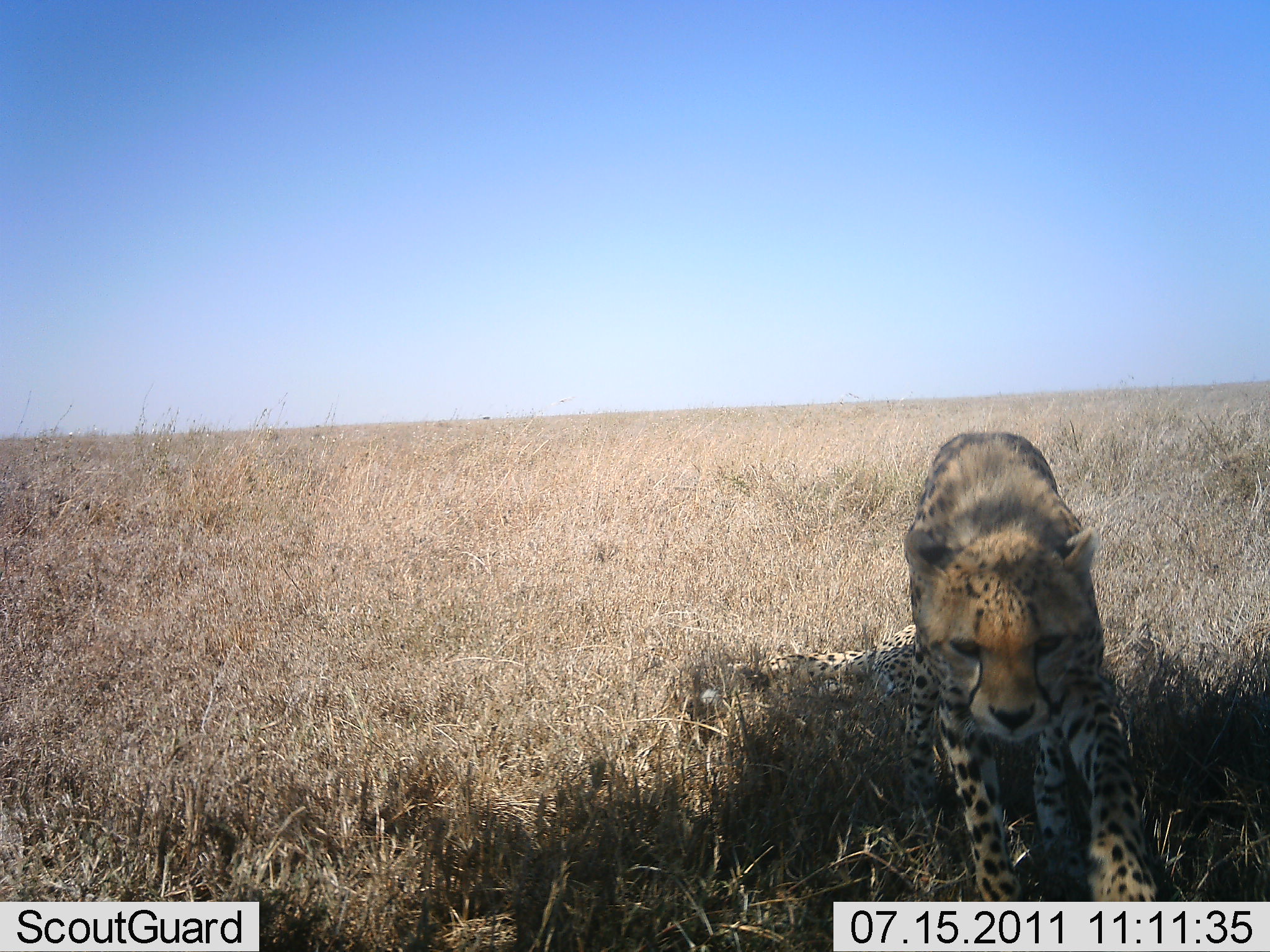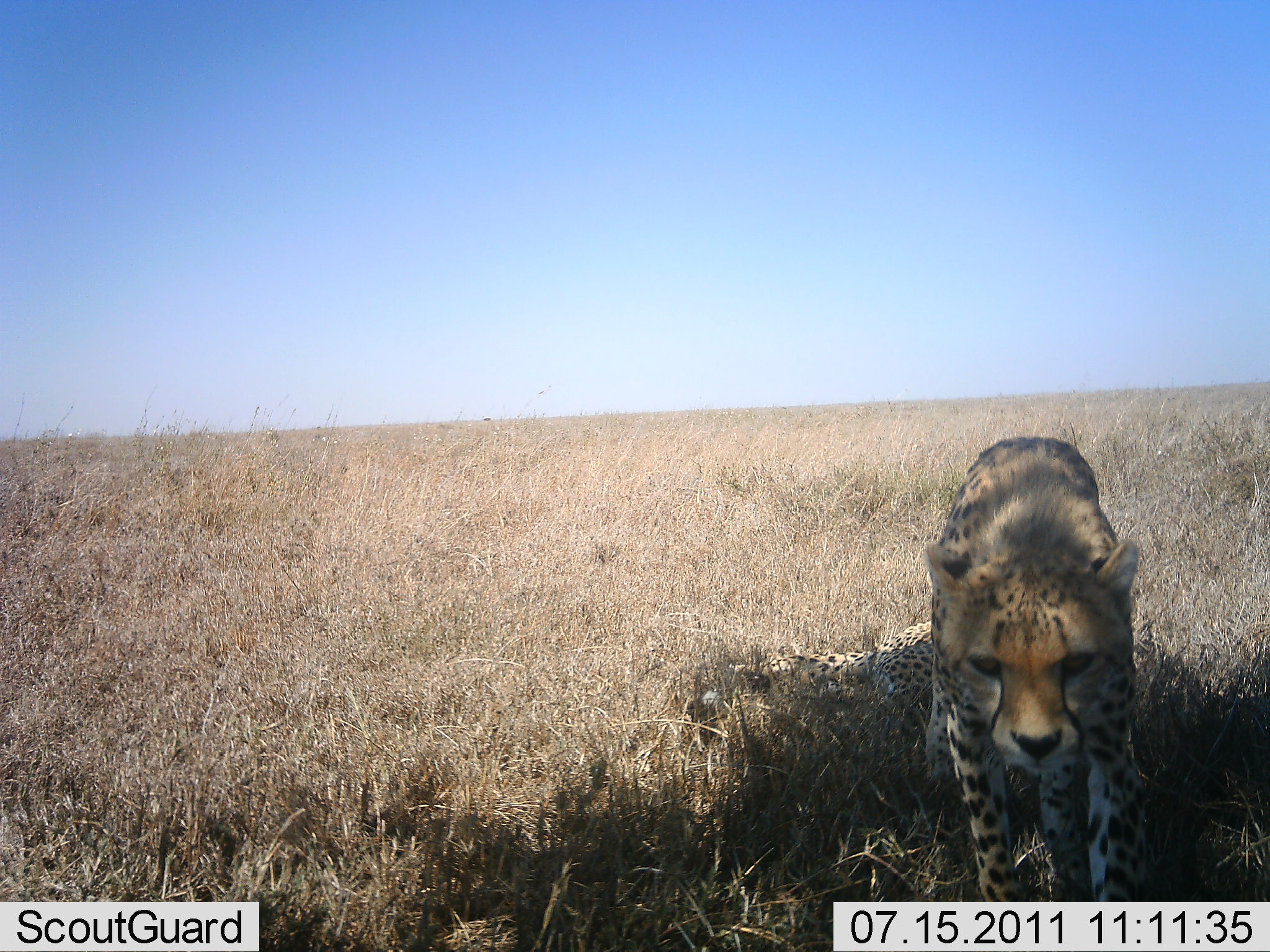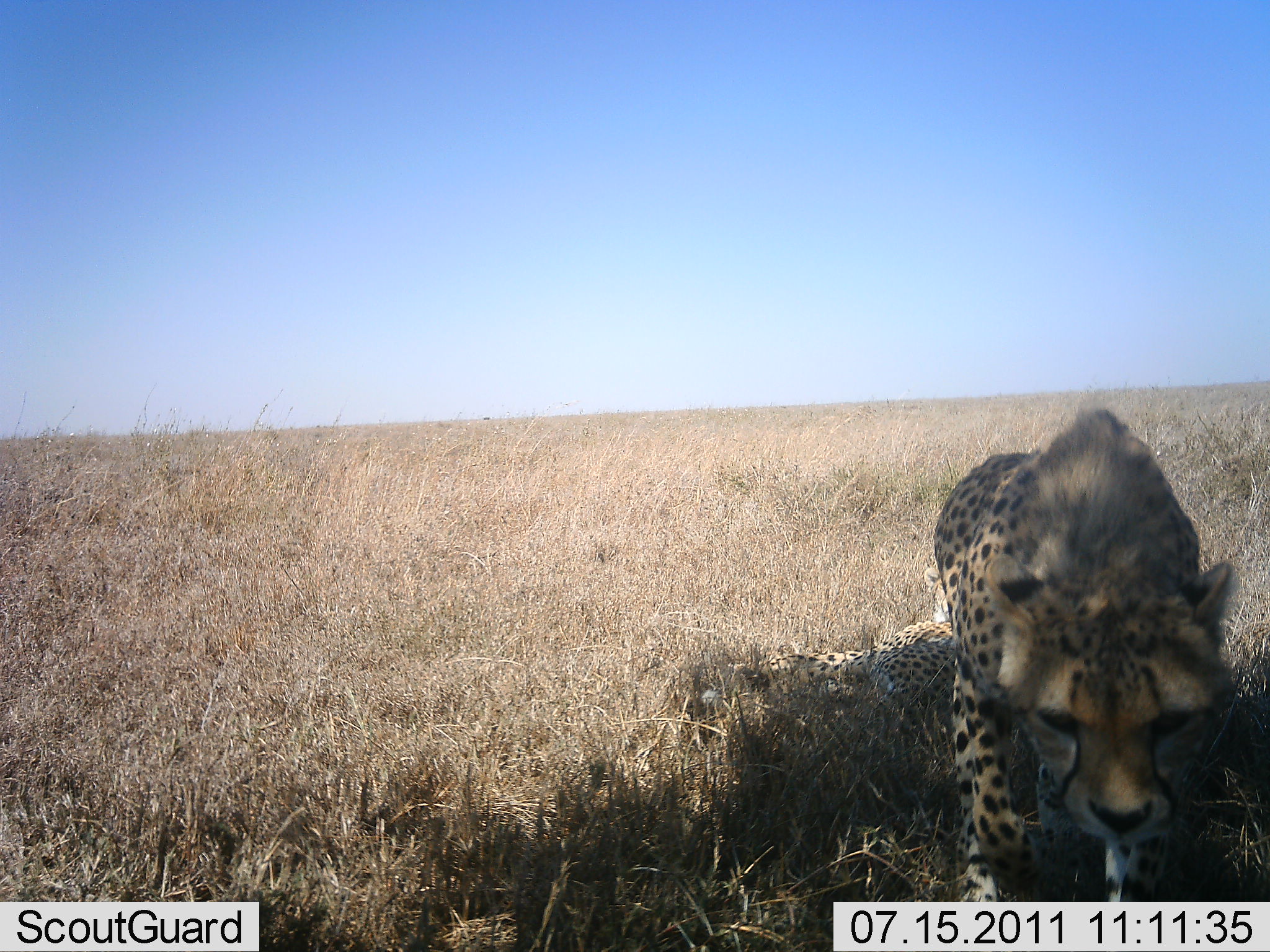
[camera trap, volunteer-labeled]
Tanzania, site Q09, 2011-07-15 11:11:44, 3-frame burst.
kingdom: Animalia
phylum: Chordata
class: Mammalia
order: Carnivora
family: Felidae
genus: Acinonyx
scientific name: Acinonyx jubatus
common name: cheetah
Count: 2.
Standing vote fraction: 23%.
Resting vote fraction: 46%.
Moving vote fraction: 54%.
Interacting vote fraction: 8%.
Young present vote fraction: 8%.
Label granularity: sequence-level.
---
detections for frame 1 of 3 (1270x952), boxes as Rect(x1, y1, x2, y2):
animal: Rect(757, 418, 1163, 903)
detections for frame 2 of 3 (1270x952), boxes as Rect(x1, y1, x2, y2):
animal: Rect(764, 435, 1150, 902)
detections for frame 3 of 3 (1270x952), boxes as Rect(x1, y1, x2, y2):
animal: Rect(771, 405, 1236, 903); Rect(732, 558, 988, 759)